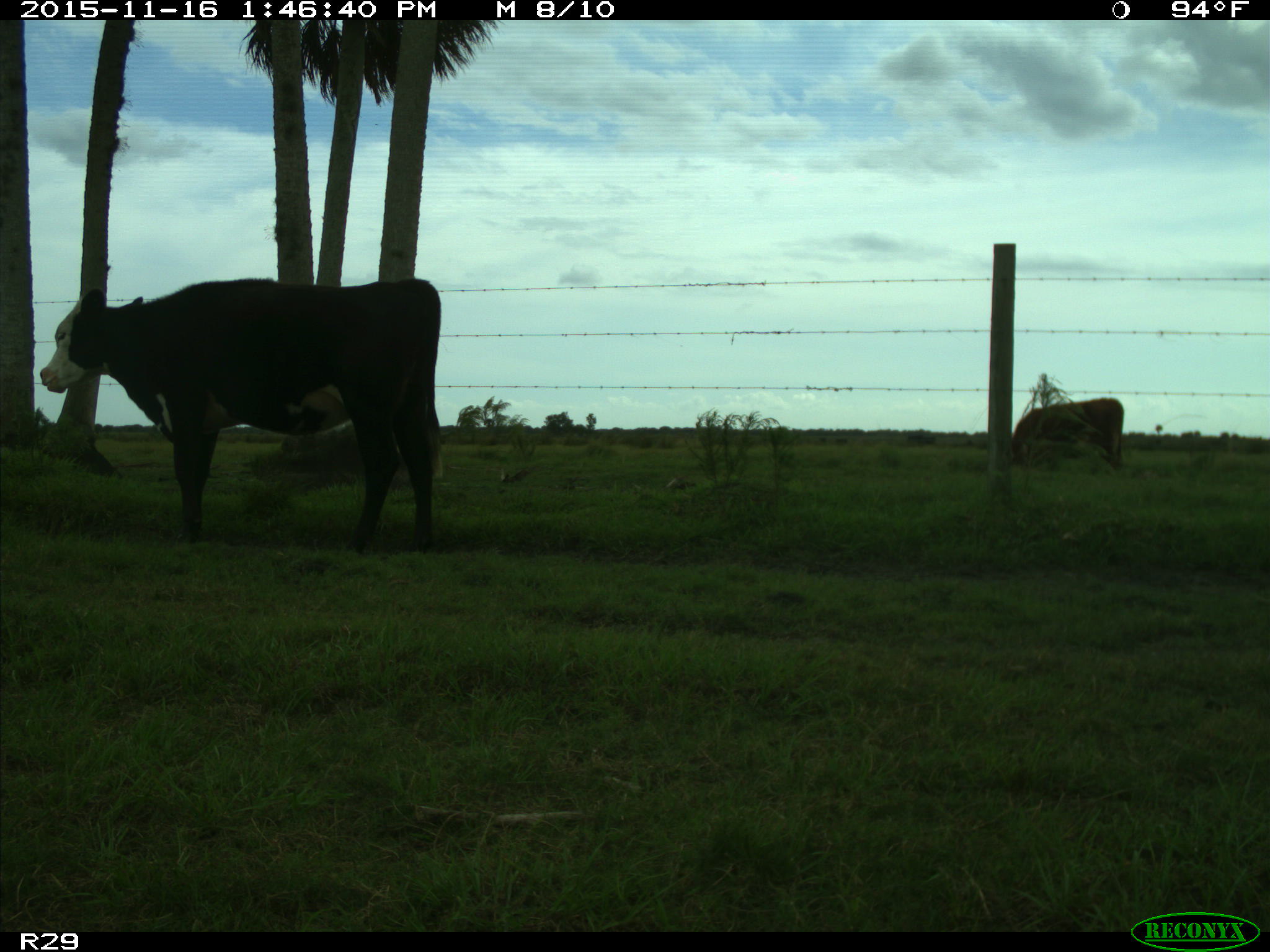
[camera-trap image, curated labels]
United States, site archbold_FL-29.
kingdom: Animalia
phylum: Chordata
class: Mammalia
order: Artiodactyla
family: Bovidae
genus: Bos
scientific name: Bos taurus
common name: domestic cow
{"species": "Bos taurus (domestic cow)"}